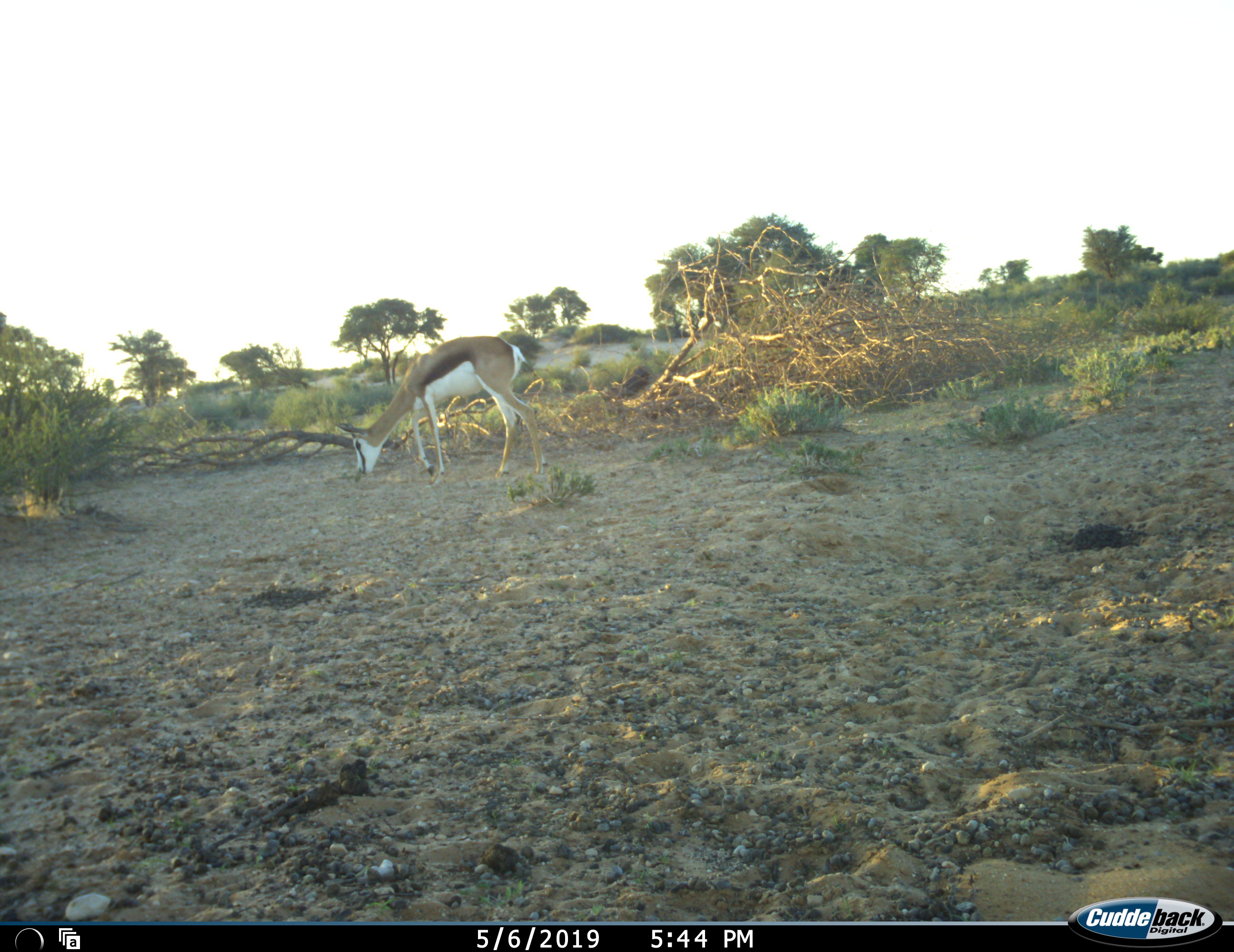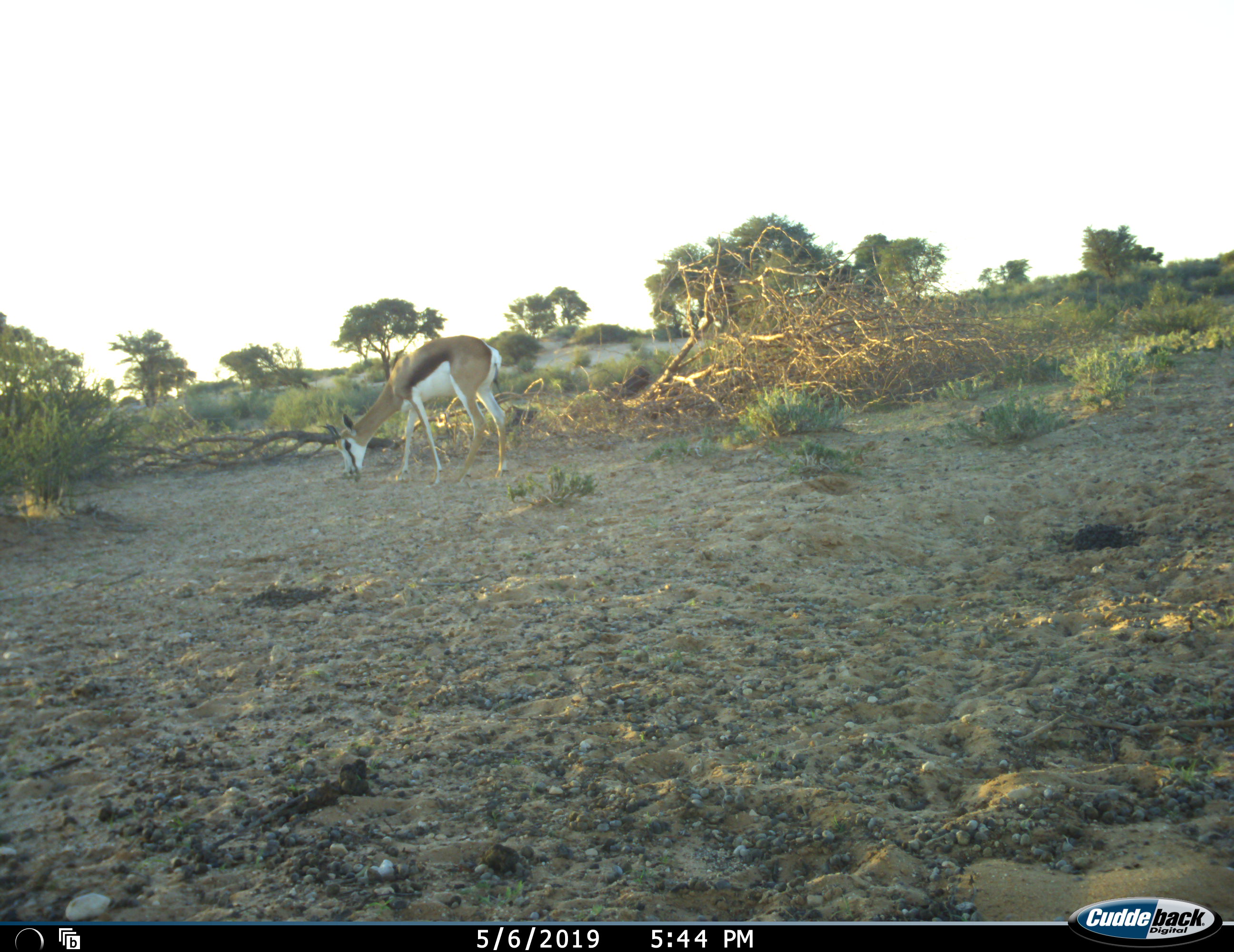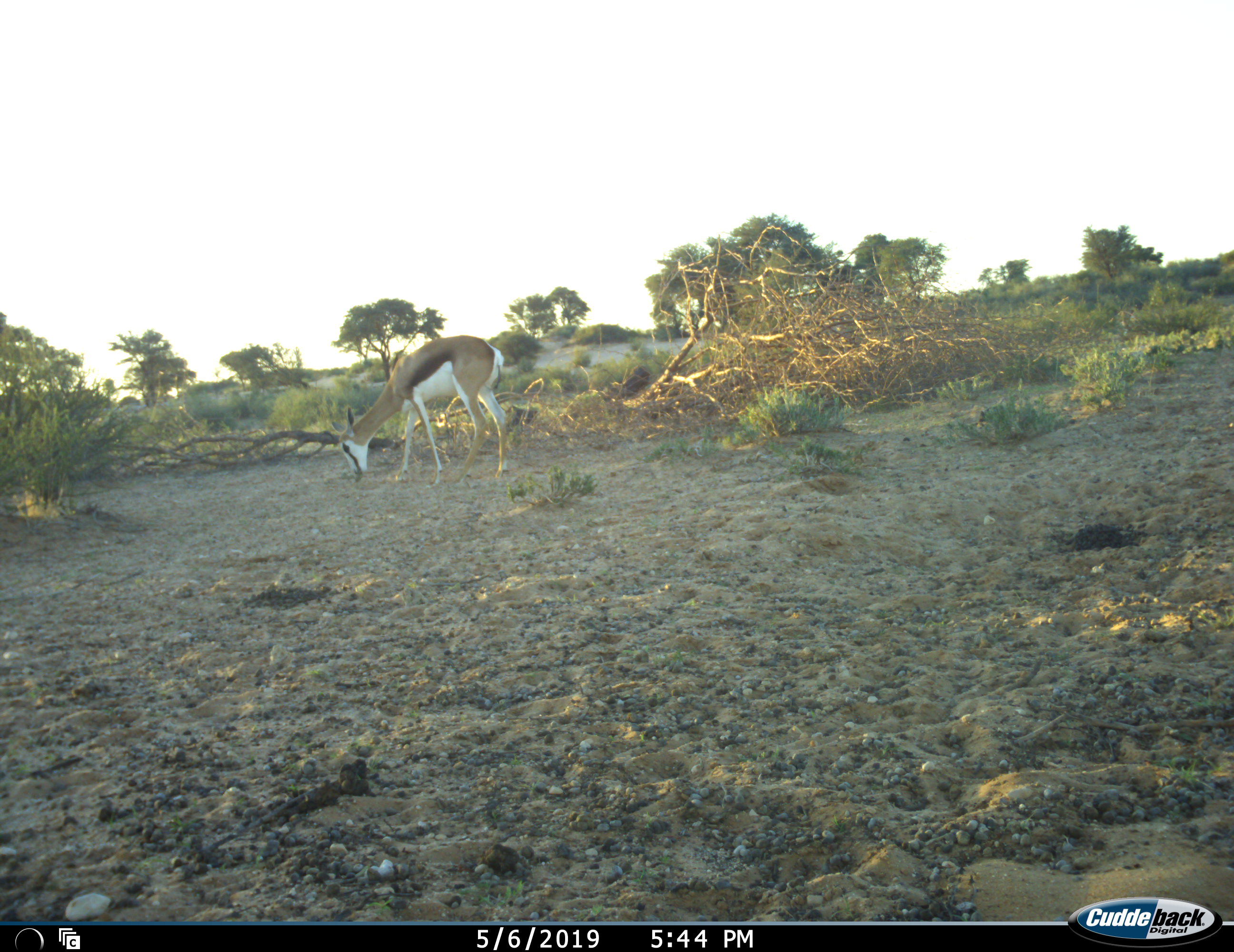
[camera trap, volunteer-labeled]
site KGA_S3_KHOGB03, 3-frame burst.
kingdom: Animalia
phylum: Chordata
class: Mammalia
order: Artiodactyla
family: Bovidae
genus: Antidorcas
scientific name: Antidorcas marsupialis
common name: springbok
Springbok (Antidorcas marsupialis), count 1. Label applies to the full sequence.